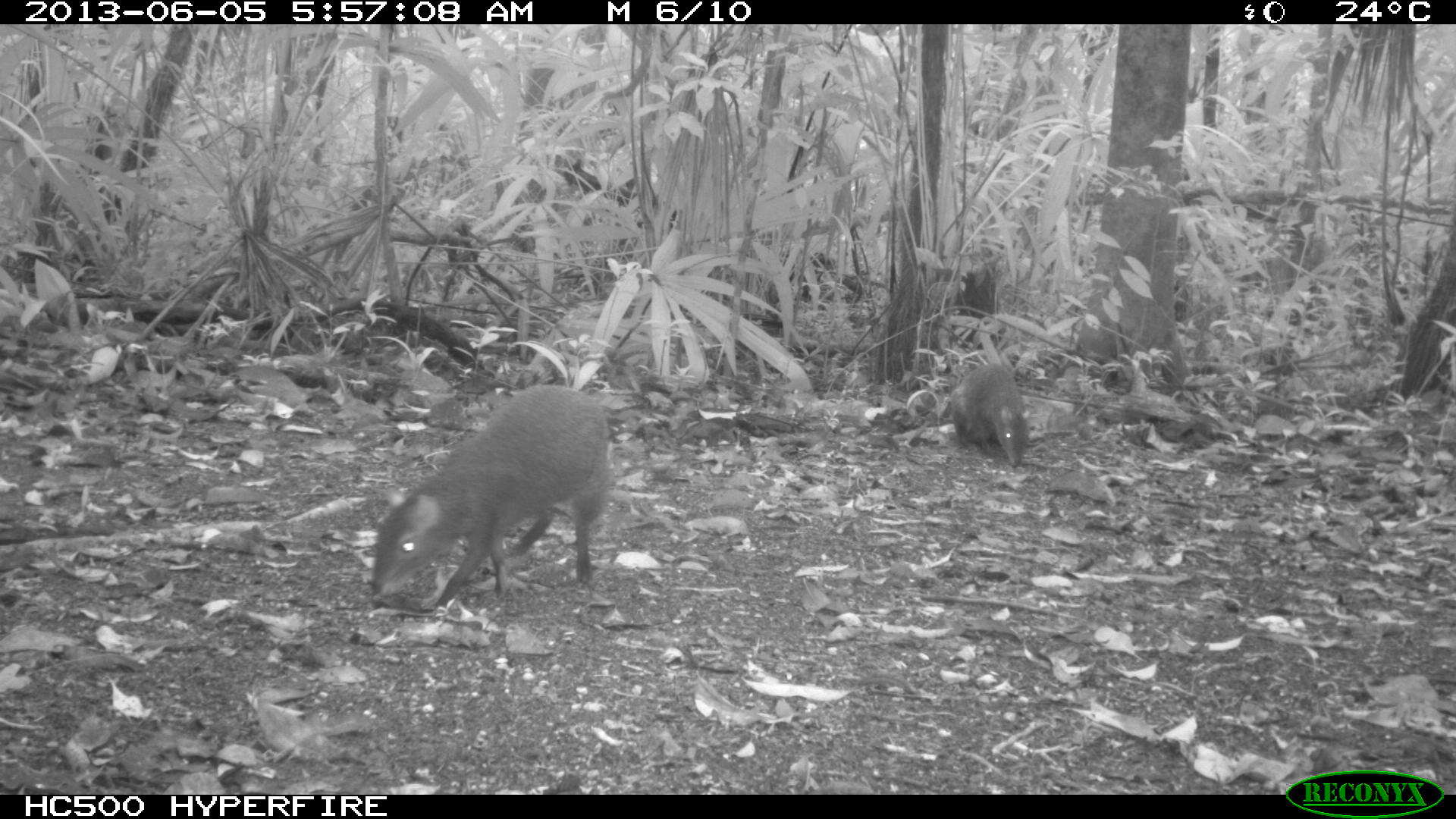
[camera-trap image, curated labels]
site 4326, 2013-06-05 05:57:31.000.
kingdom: Animalia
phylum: Chordata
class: Mammalia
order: Rodentia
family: Dasyproctidae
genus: Dasyprocta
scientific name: Dasyprocta punctata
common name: central american agouti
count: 1